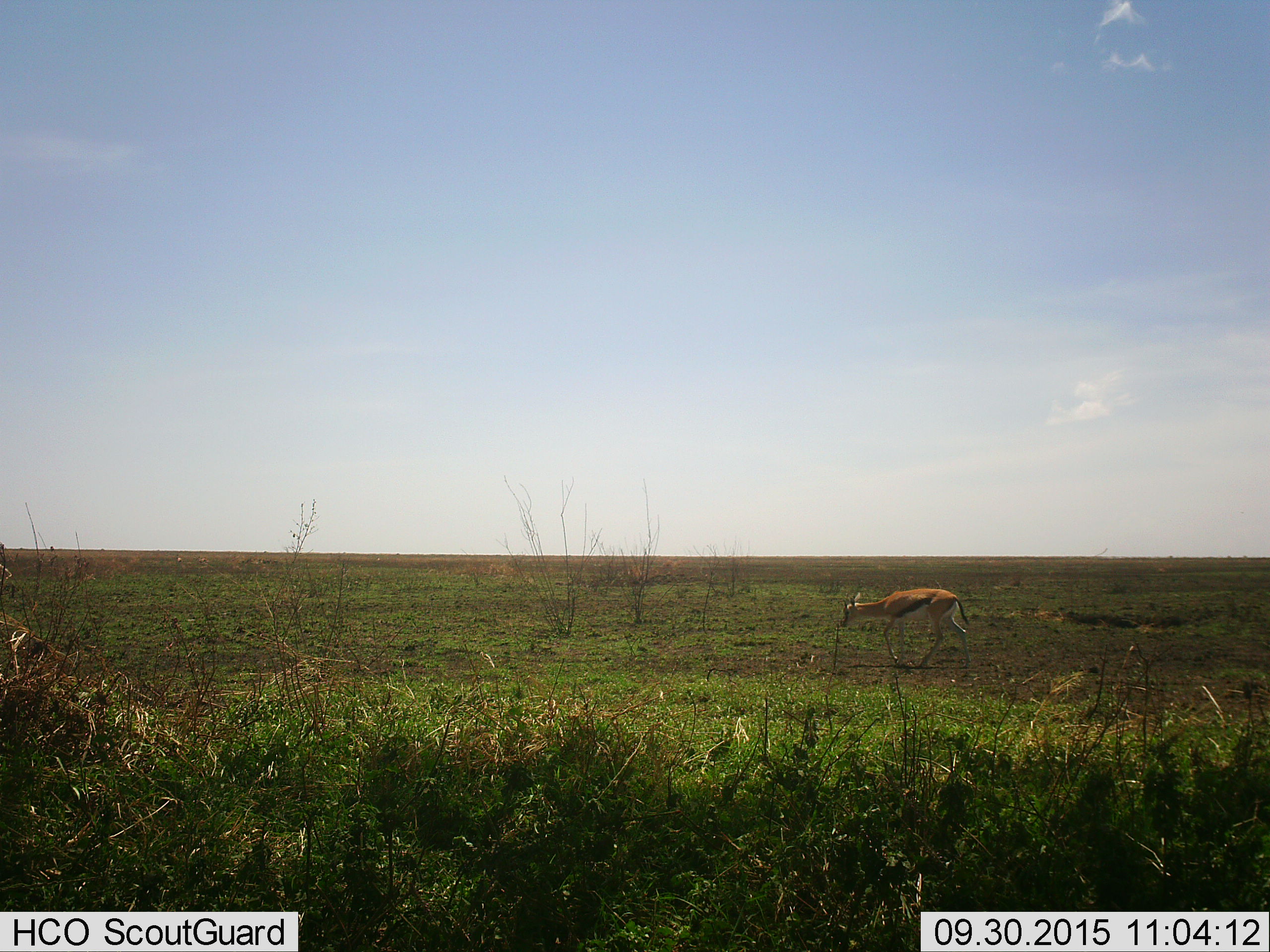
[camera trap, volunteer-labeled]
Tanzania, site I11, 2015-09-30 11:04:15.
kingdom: Animalia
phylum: Chordata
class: Mammalia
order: Artiodactyla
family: Bovidae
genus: Eudorcas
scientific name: Eudorcas thomsonii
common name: thomson's gazelle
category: gazellethomsons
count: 1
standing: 20%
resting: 0%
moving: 70%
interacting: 0%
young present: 0%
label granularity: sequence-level